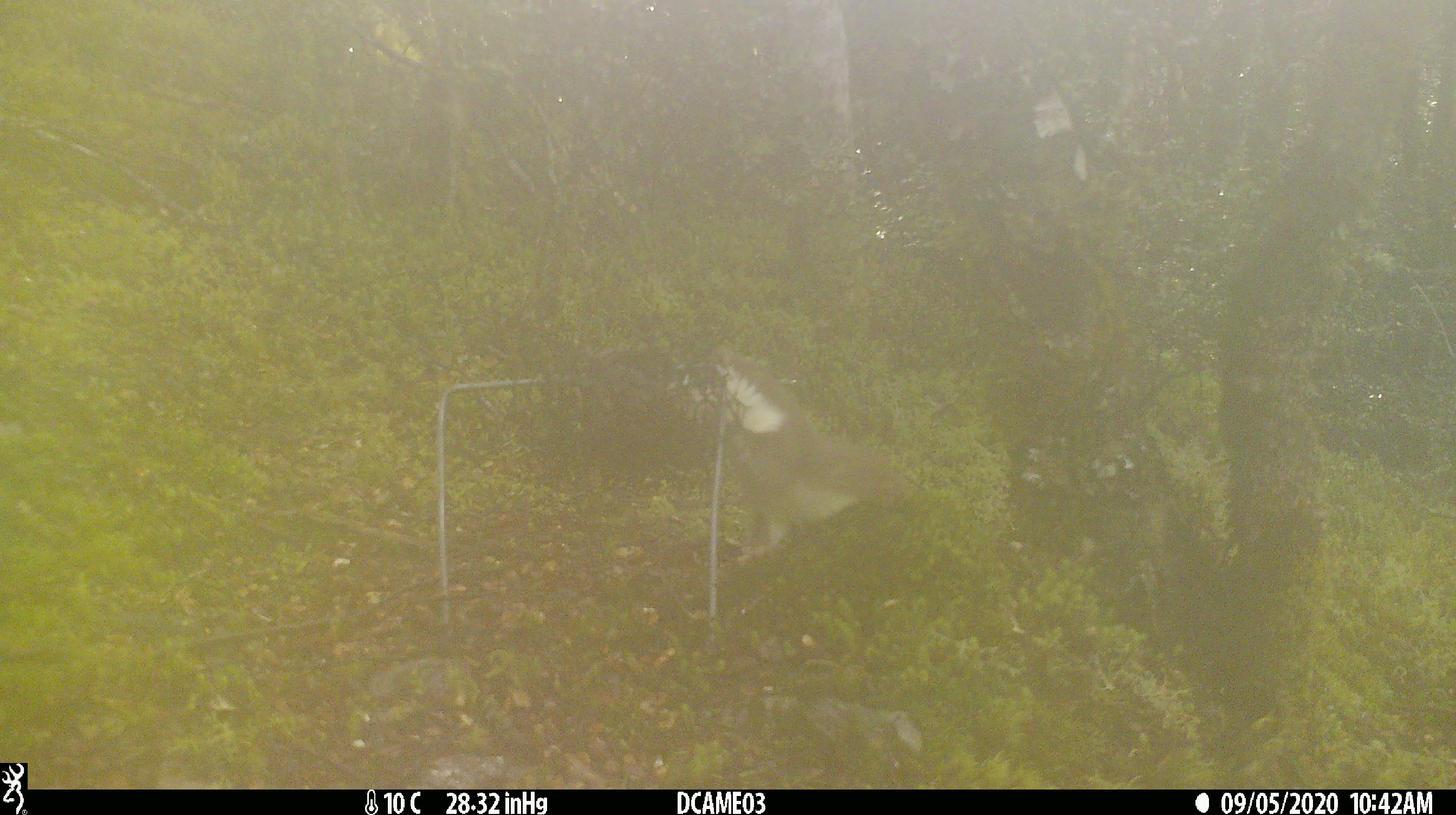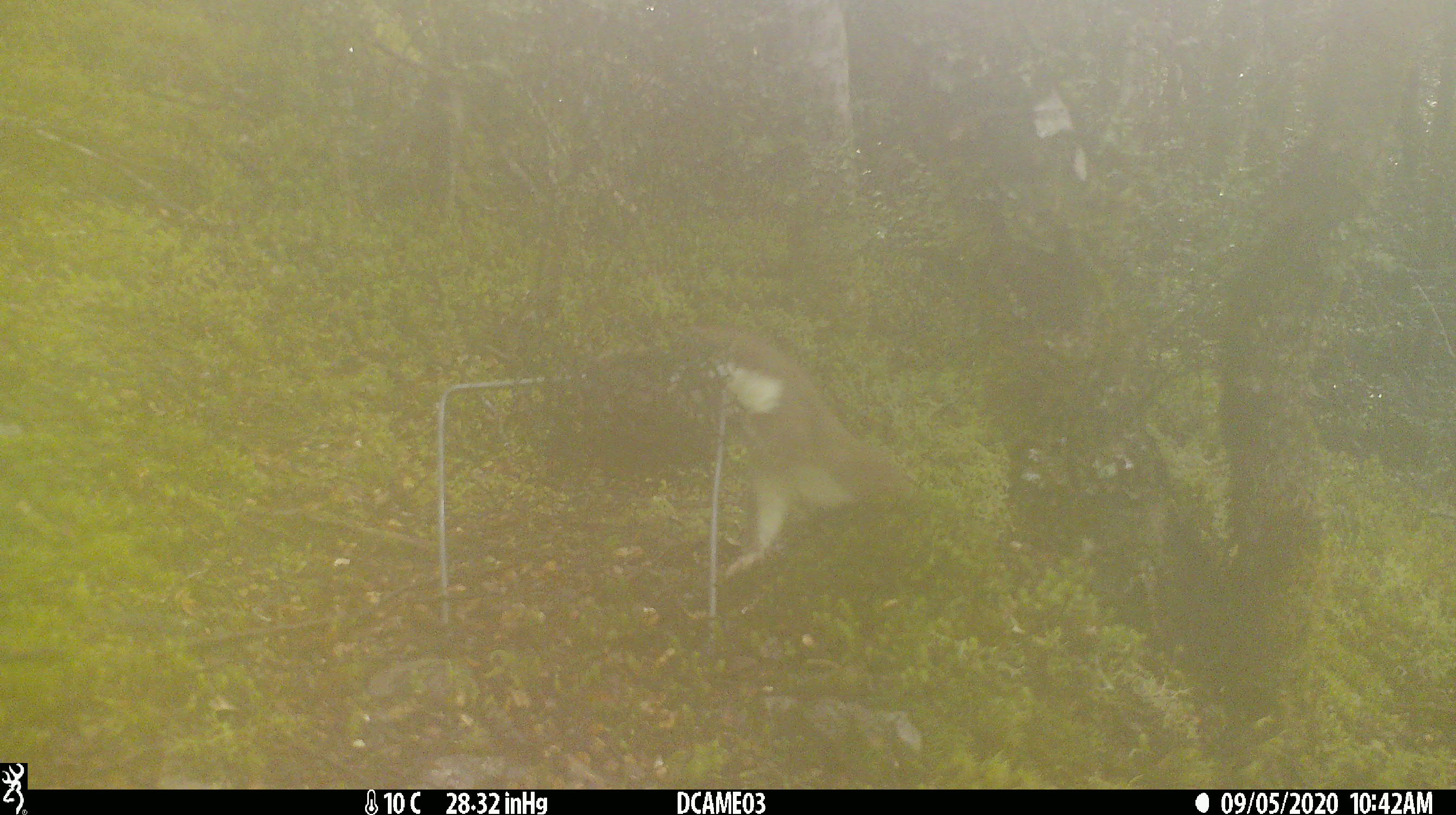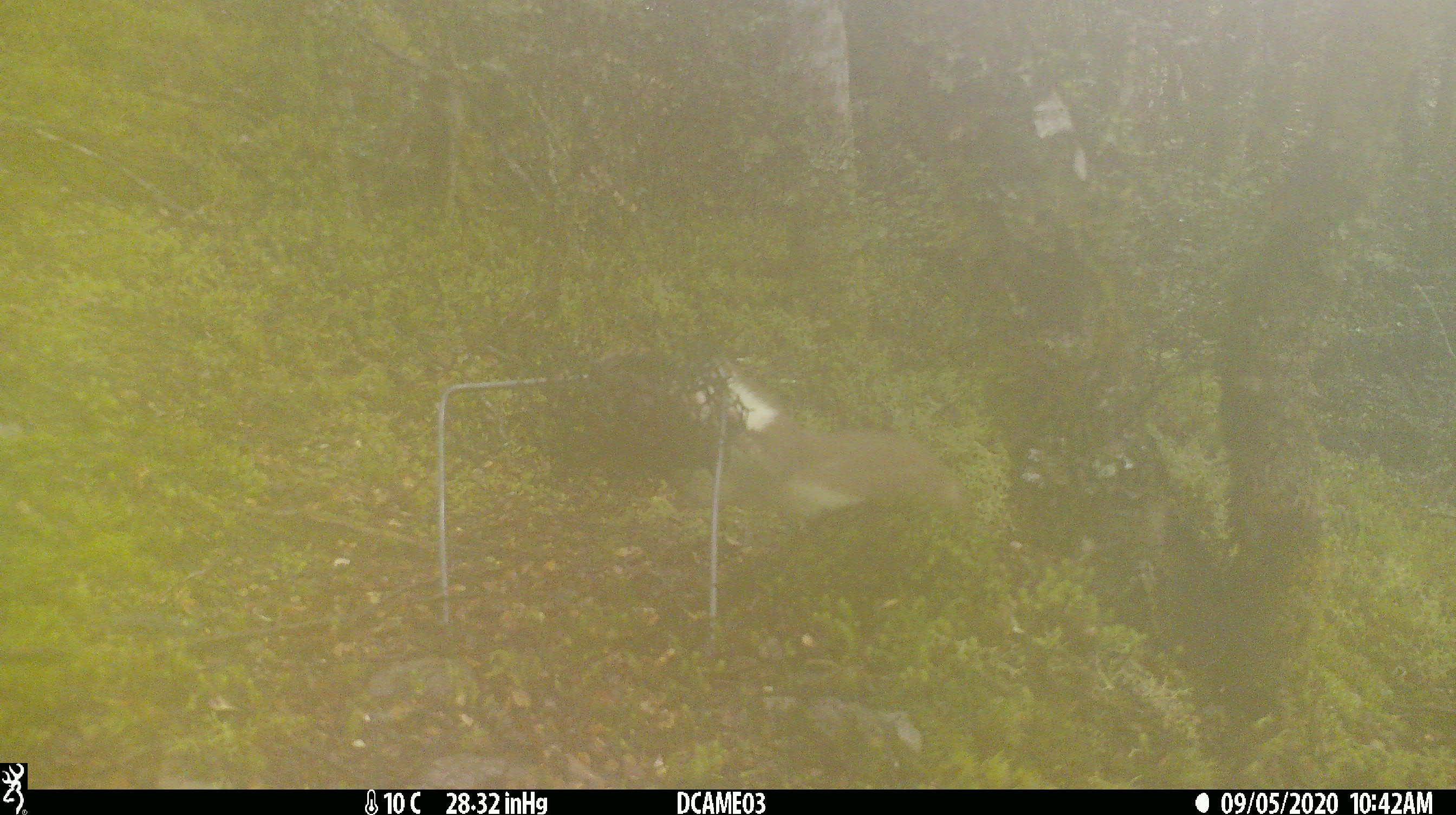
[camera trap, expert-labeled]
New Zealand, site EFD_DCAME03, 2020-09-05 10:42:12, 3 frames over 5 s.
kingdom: Animalia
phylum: Chordata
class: Mammalia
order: Carnivora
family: Mustelidae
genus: Mustela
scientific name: Mustela erminea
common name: stoat